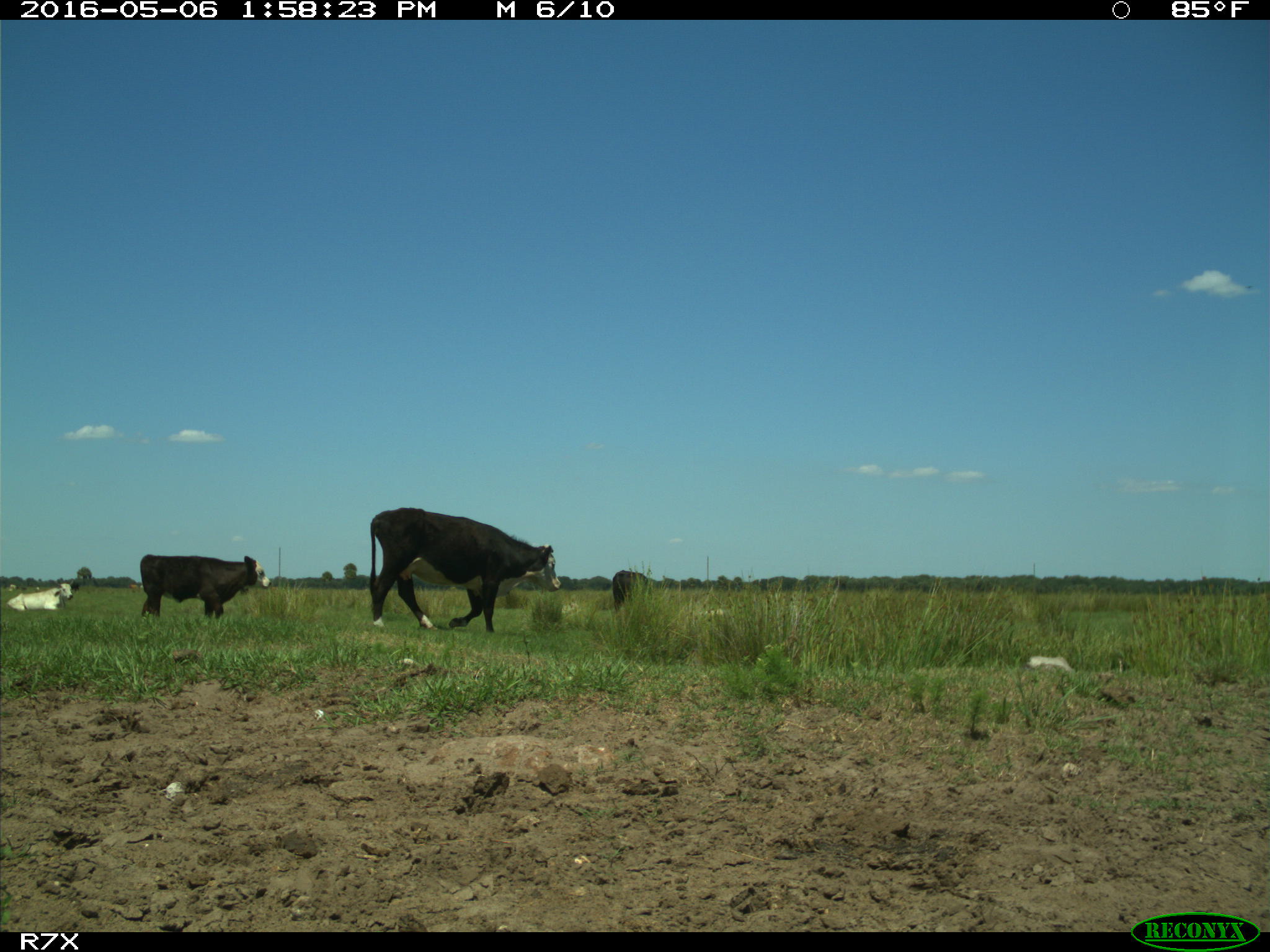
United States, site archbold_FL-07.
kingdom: Animalia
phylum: Chordata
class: Mammalia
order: Artiodactyla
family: Bovidae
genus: Bos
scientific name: Bos taurus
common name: domestic cow